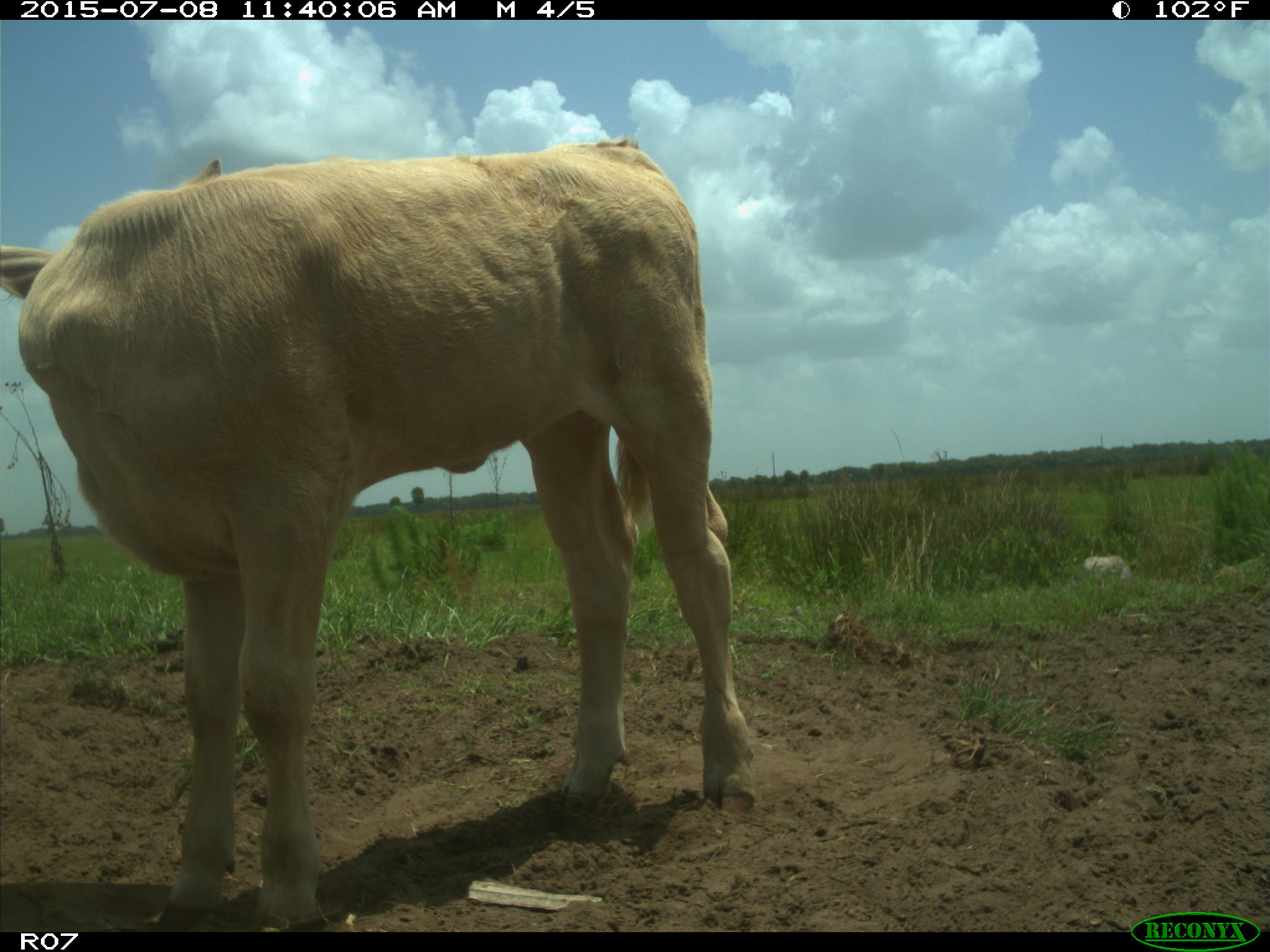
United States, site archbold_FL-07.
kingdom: Animalia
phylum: Chordata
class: Mammalia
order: Artiodactyla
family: Bovidae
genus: Bos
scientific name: Bos taurus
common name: domestic cow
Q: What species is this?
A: Bos taurus (domestic cow).